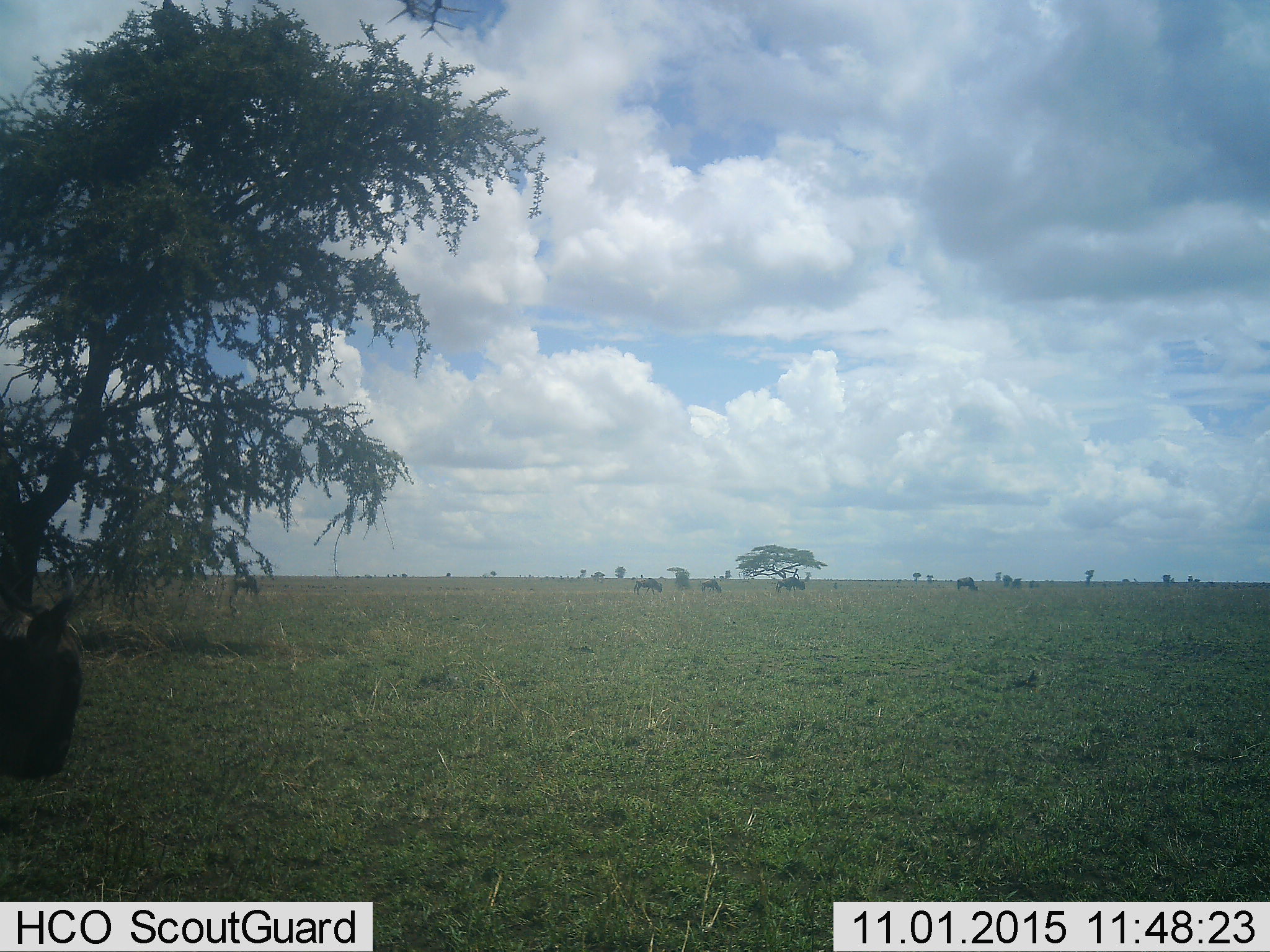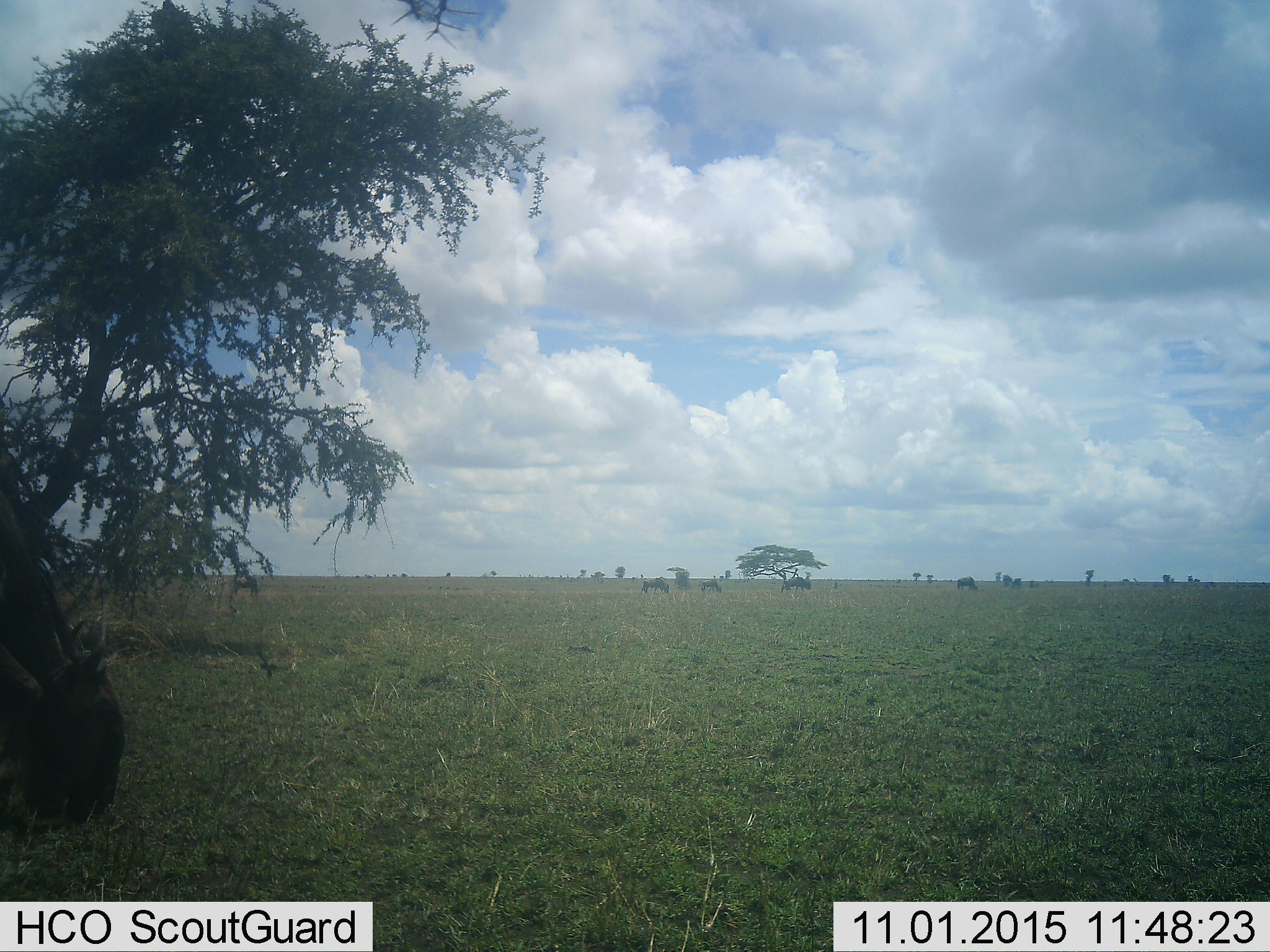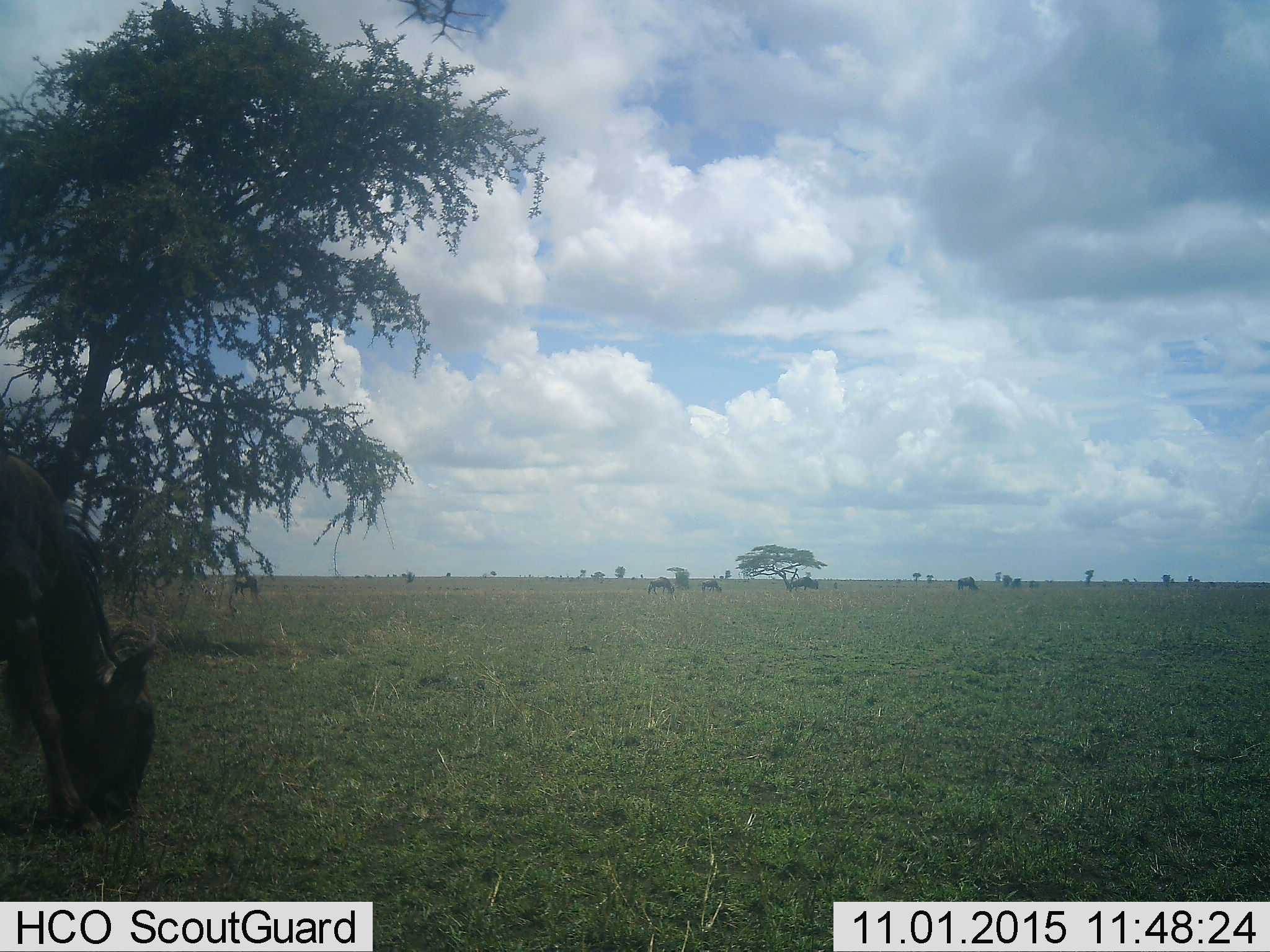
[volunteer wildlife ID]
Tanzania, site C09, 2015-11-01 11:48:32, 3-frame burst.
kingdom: Animalia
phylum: Chordata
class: Mammalia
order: Artiodactyla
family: Bovidae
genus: Connochaetes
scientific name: Connochaetes taurinus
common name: blue wildebeest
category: wildebeest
Wildebeest (blue wildebeest) (Connochaetes taurinus), count 6. Behavior (volunteer vote fractions): standing 20%, resting 0%, moving 47%, interacting 0%. Young present (vote fraction): 0%. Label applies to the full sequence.